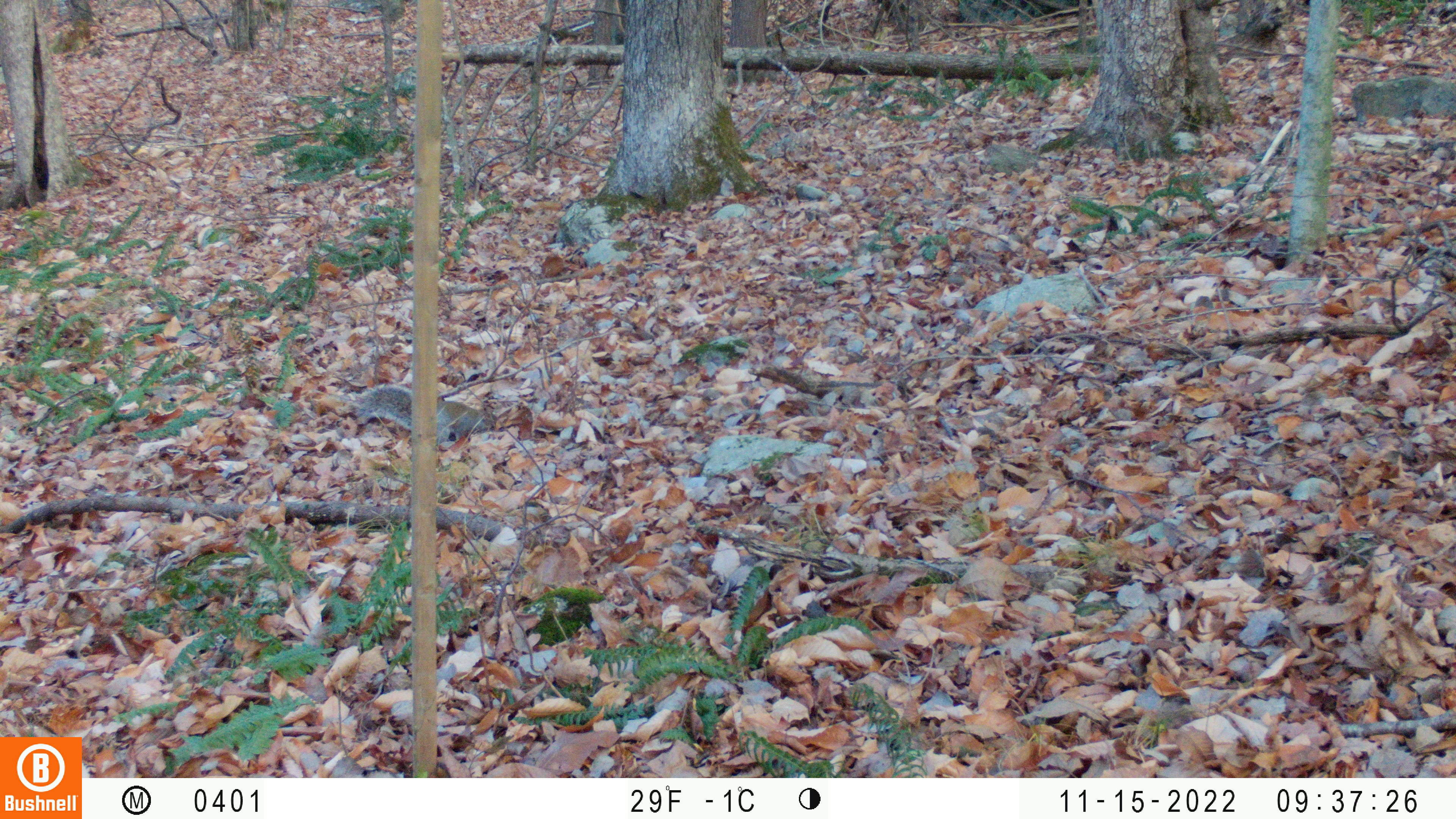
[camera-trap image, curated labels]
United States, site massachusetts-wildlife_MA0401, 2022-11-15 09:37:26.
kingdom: Animalia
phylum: Chordata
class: Mammalia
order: Rodentia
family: Sciuridae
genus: Sciurus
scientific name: Sciurus carolinensis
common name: gray squirrel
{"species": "gray squirrel (Sciurus carolinensis)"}